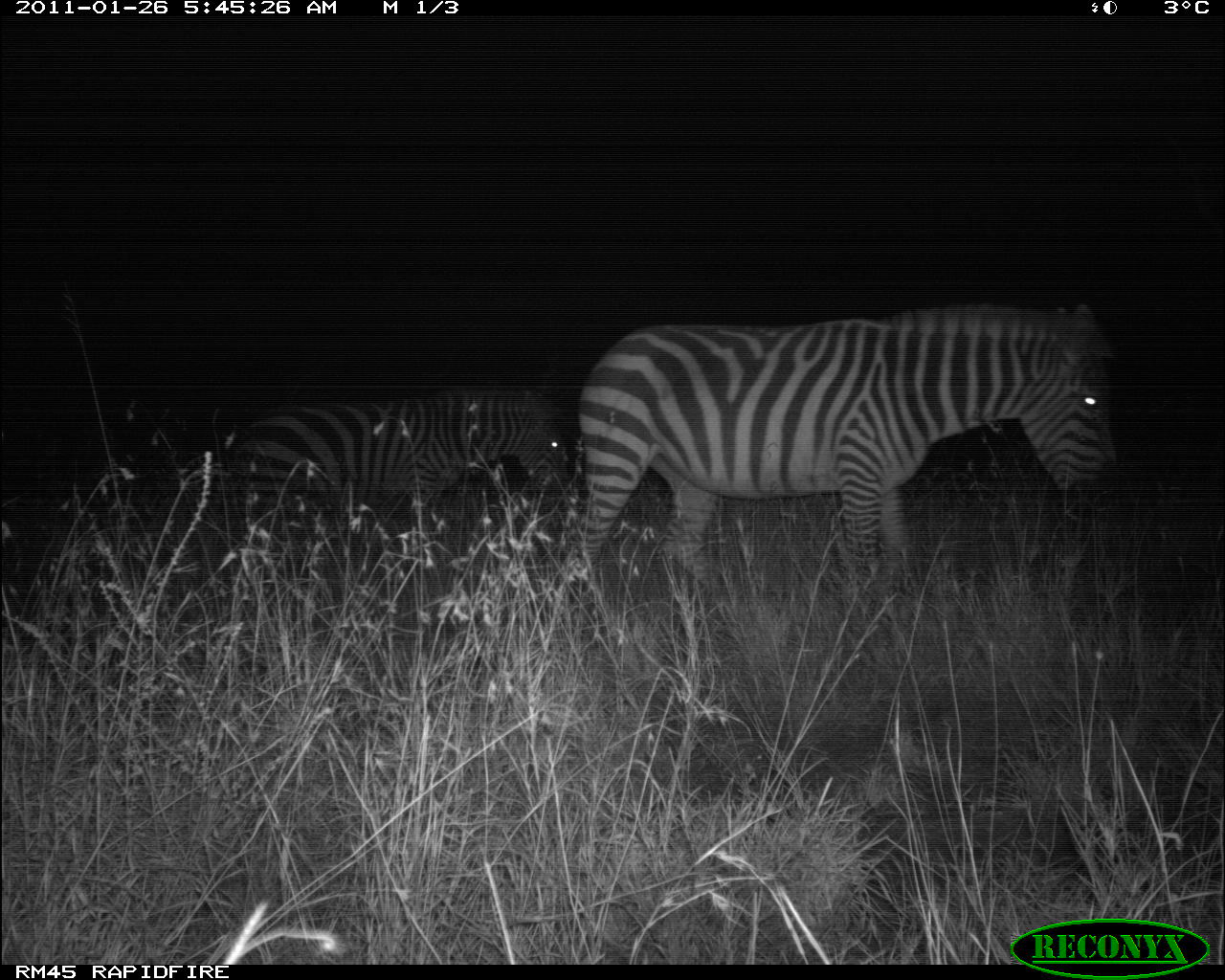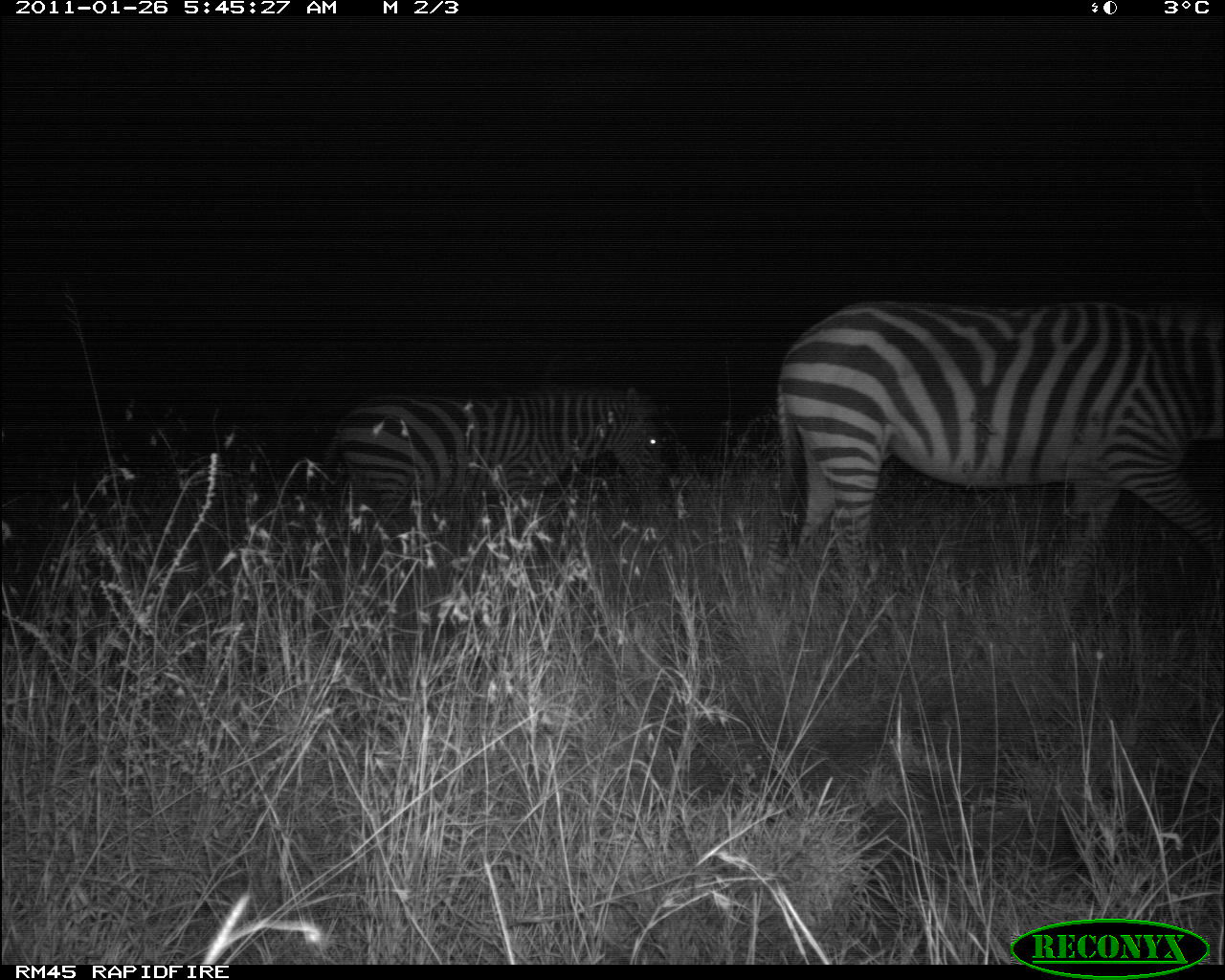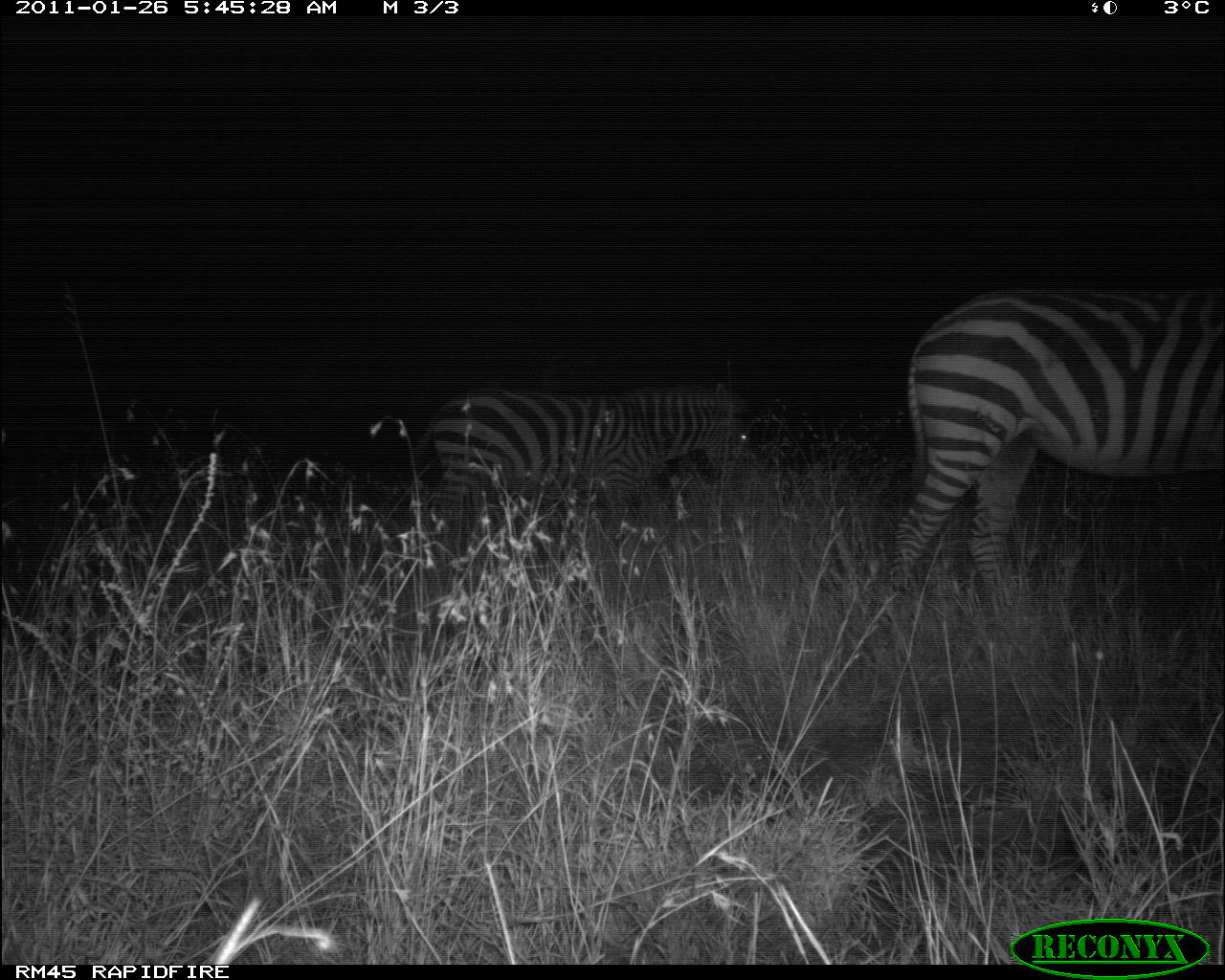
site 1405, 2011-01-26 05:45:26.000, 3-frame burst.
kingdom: Animalia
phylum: Chordata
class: Mammalia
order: Perissodactyla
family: Equidae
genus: Equus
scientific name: Equus quagga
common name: plains zebra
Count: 2.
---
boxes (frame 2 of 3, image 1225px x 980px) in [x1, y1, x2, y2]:
equus quagga: [774, 301, 1216, 616]; [328, 385, 675, 523]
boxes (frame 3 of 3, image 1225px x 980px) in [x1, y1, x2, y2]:
equus quagga: [888, 283, 1225, 615]; [416, 379, 751, 506]